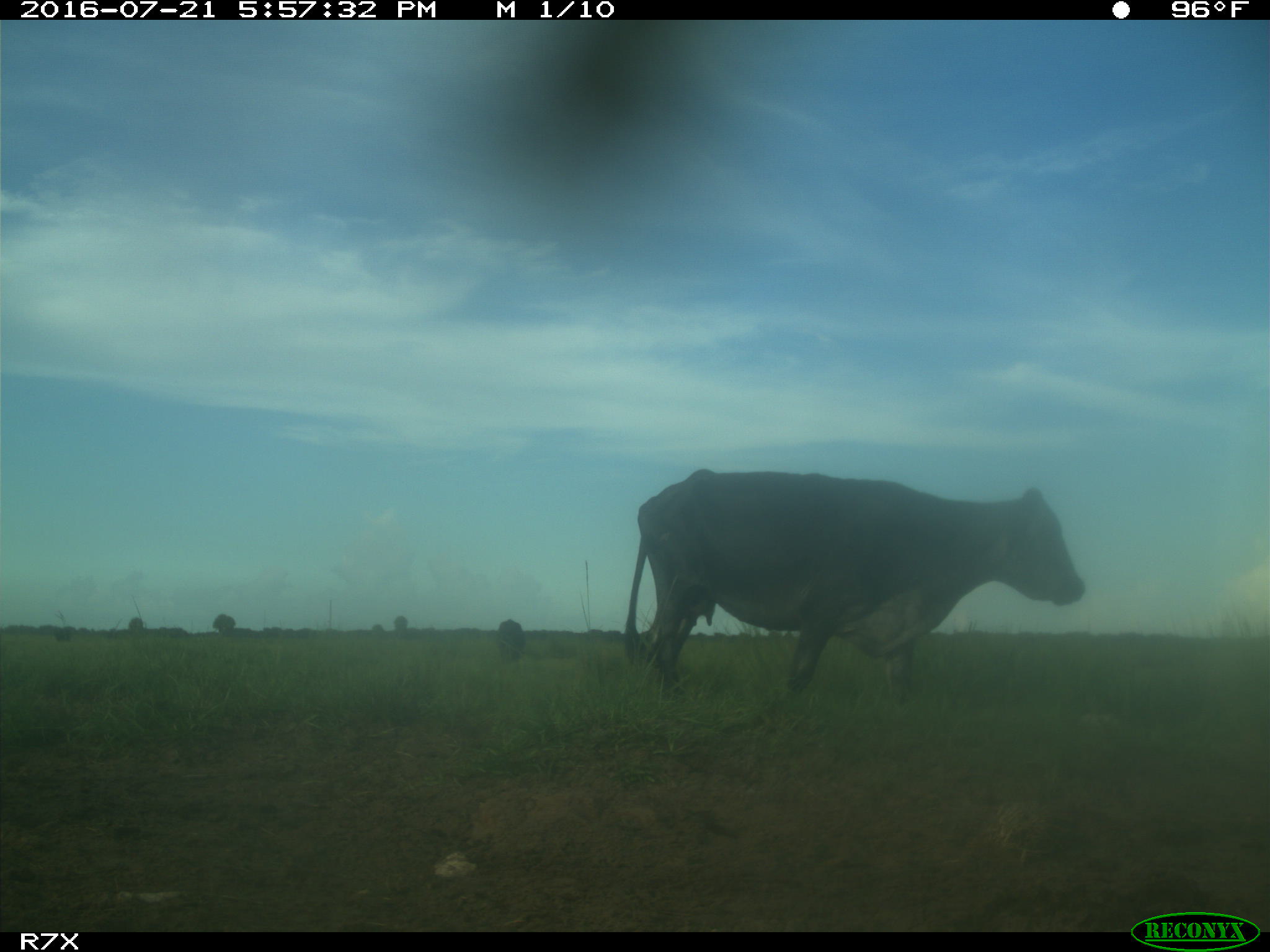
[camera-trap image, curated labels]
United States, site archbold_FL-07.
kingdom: Animalia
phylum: Chordata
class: Mammalia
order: Artiodactyla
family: Bovidae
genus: Bos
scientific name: Bos taurus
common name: domestic cow